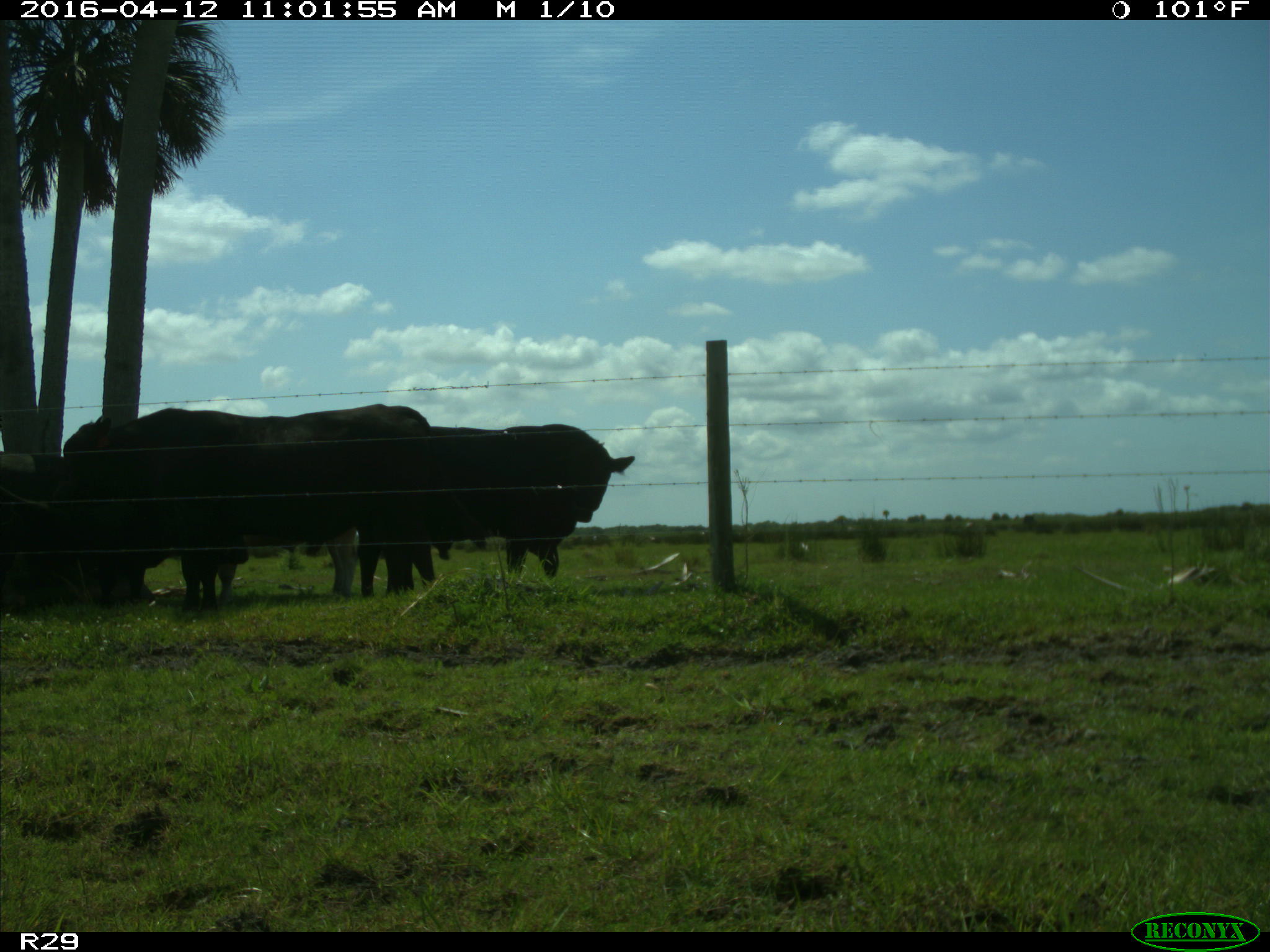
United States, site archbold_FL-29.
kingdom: Animalia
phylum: Chordata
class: Mammalia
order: Artiodactyla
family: Bovidae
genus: Bos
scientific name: Bos taurus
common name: domestic cow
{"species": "Bos taurus (domestic cow)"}